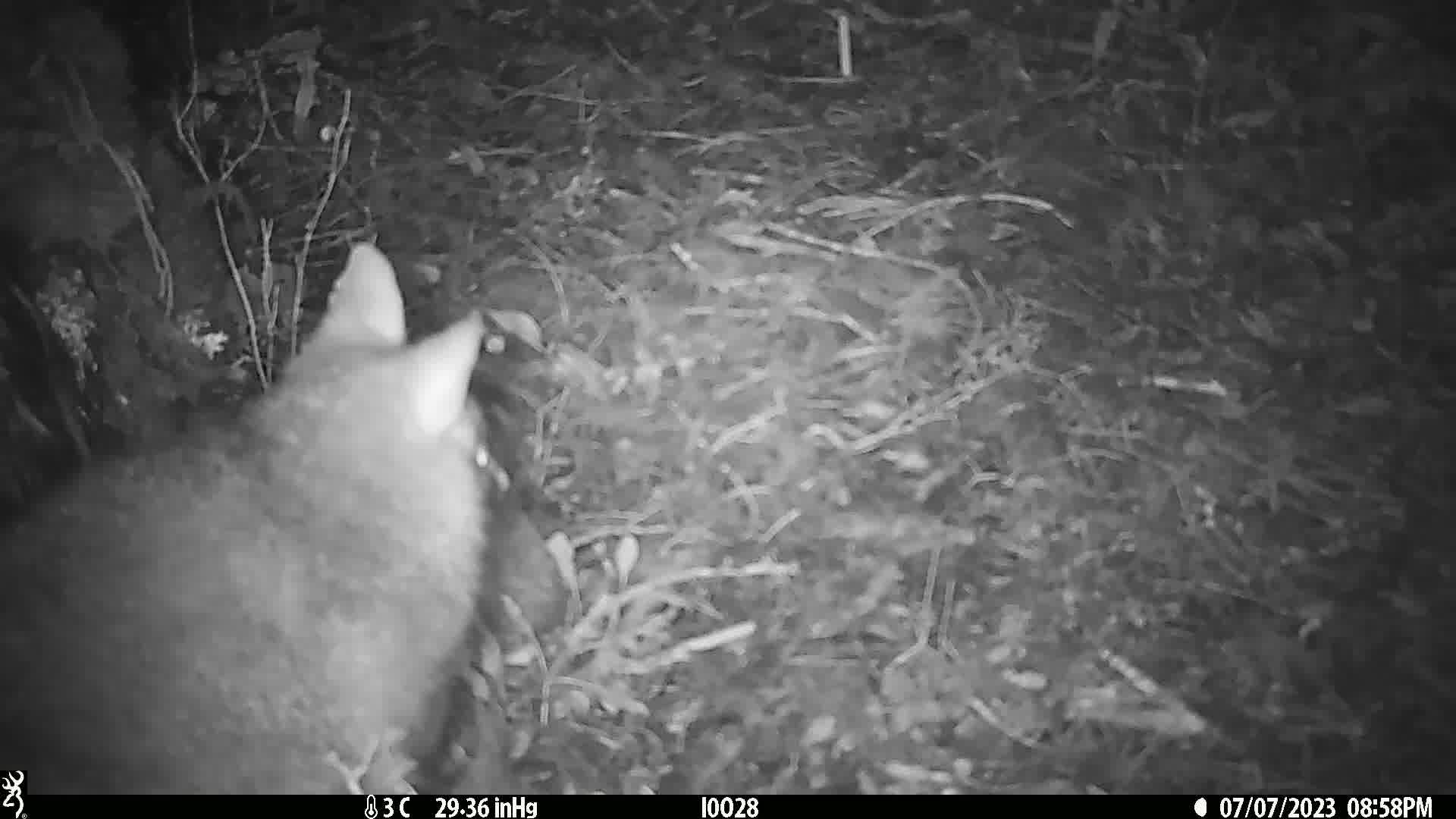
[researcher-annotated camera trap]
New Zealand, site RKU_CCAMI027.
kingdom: Animalia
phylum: Chordata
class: Mammalia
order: Diprotodontia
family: Phalangeridae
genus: Trichosurus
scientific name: Trichosurus vulpecula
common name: common brushtail possum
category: possum